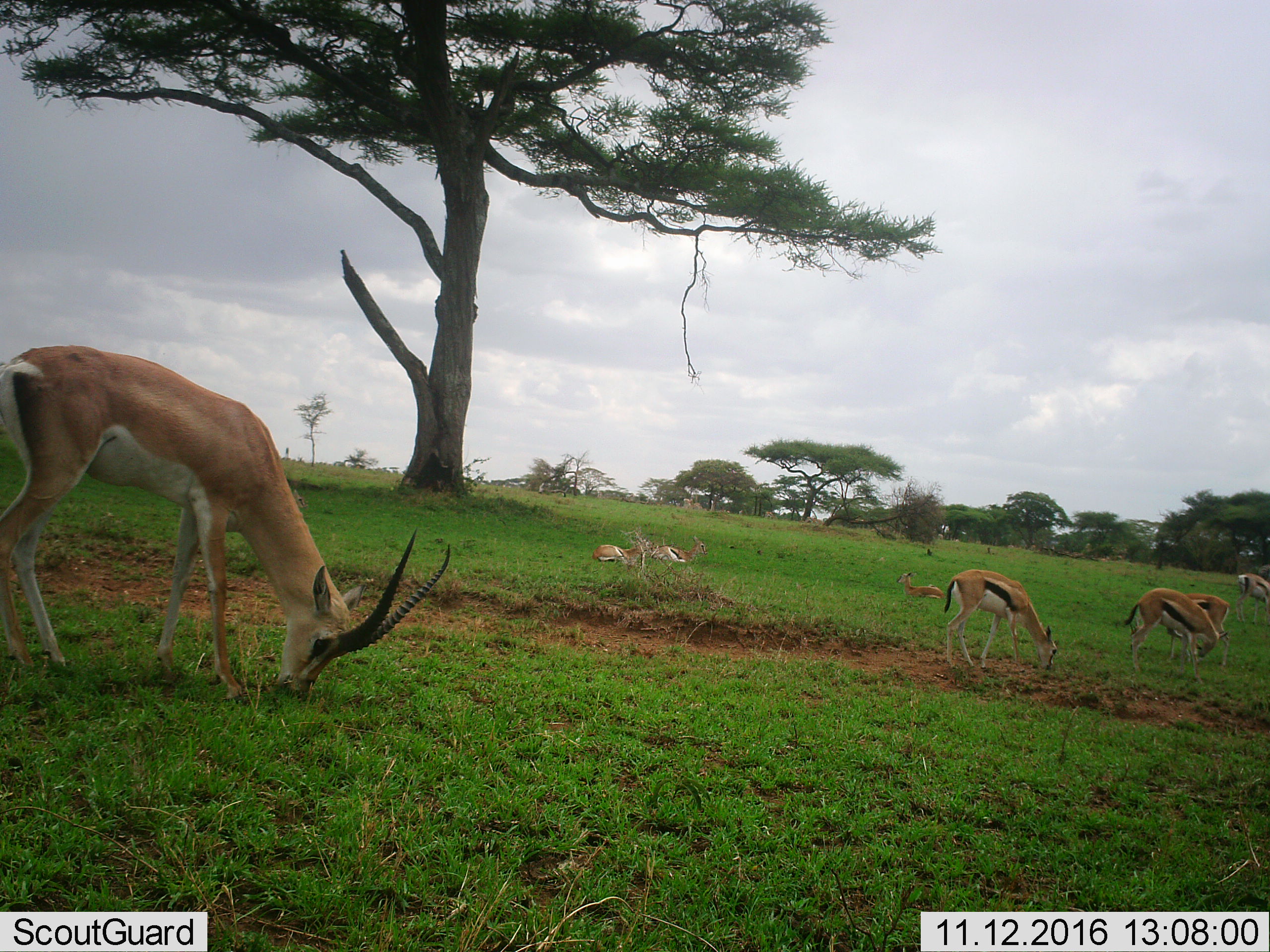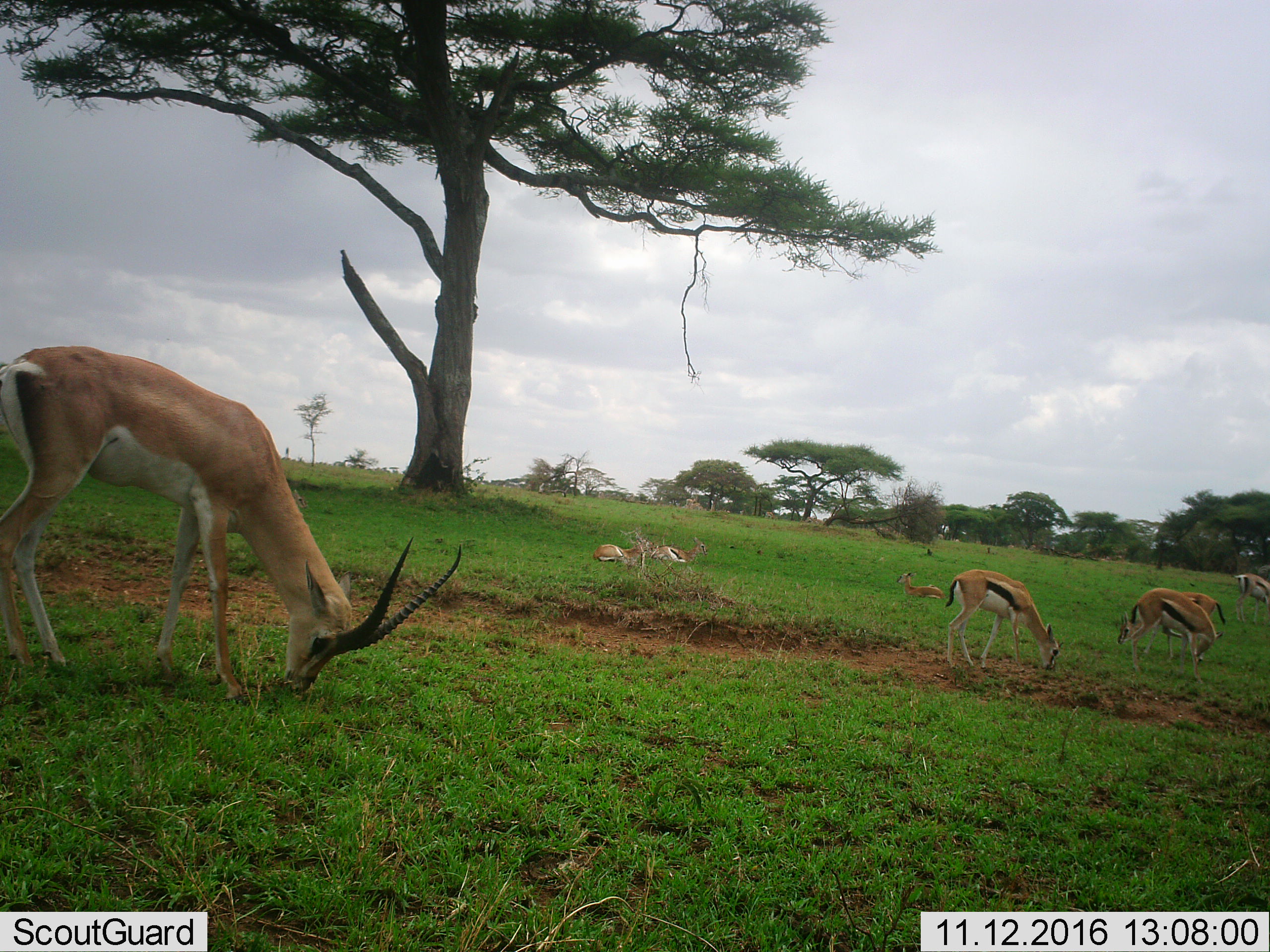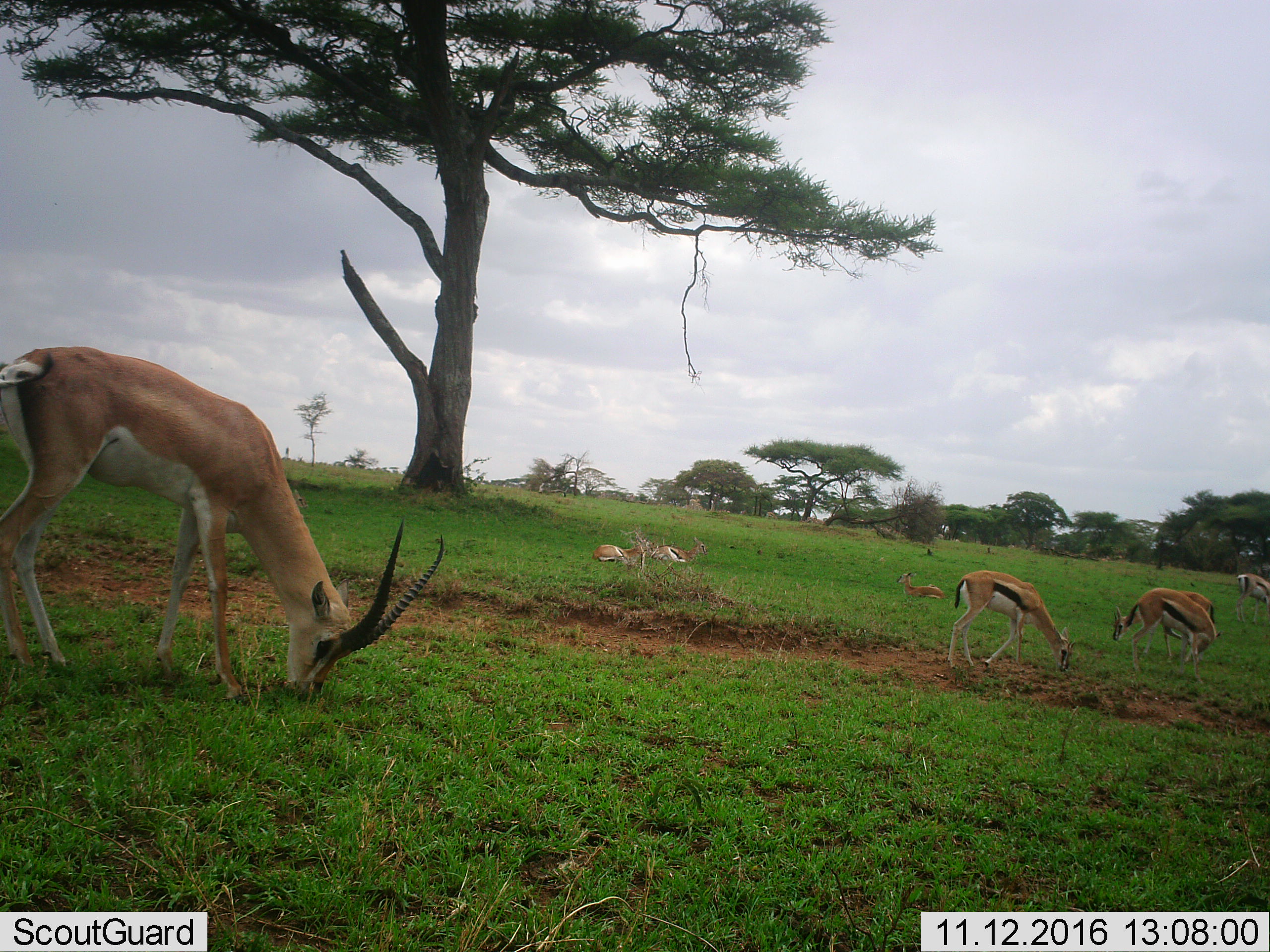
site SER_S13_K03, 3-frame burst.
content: unidentified animal